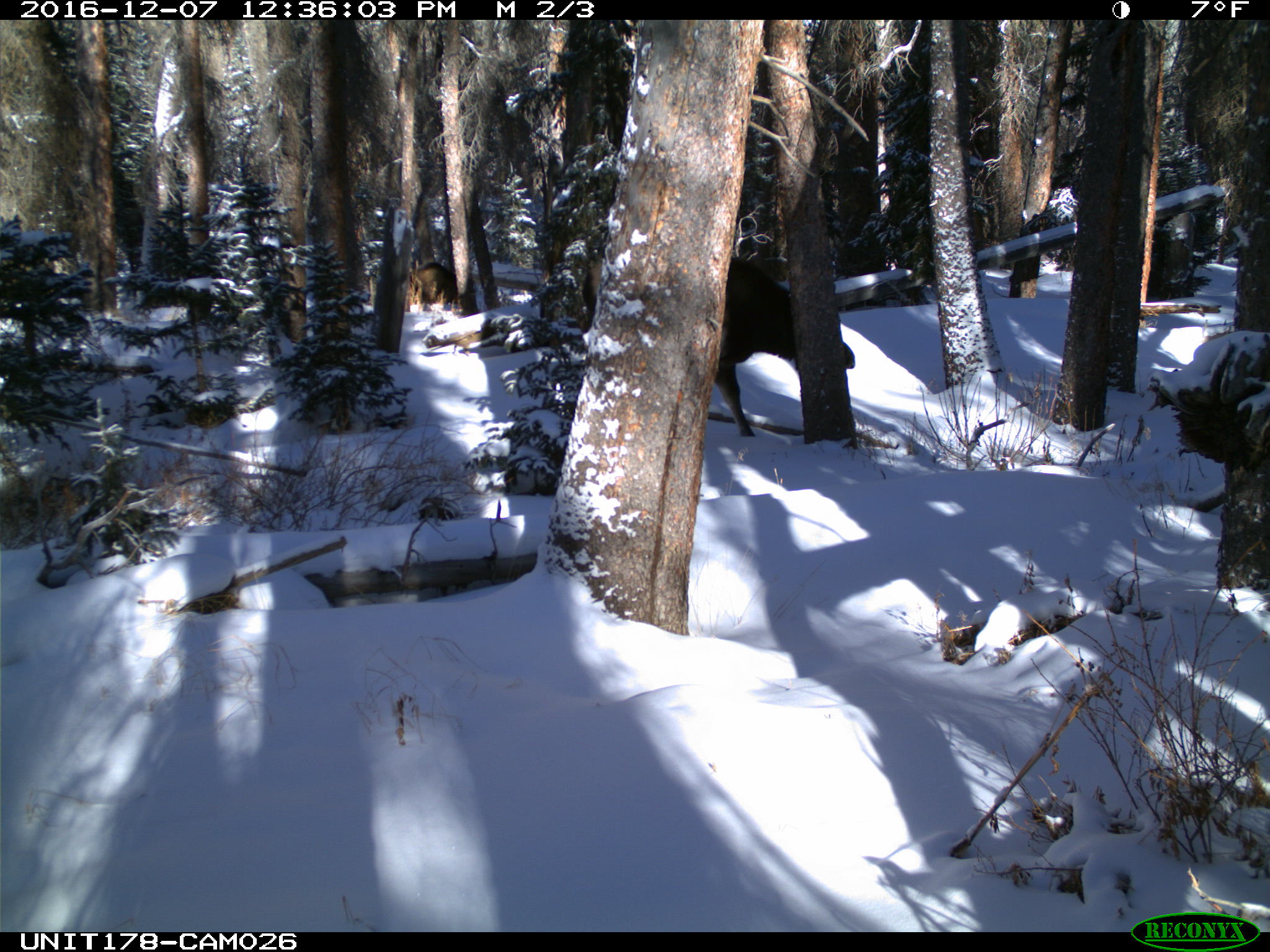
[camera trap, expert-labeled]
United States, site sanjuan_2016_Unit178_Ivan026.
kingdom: Animalia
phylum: Chordata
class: Mammalia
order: Artiodactyla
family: Cervidae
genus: Alces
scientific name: Alces alces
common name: moose